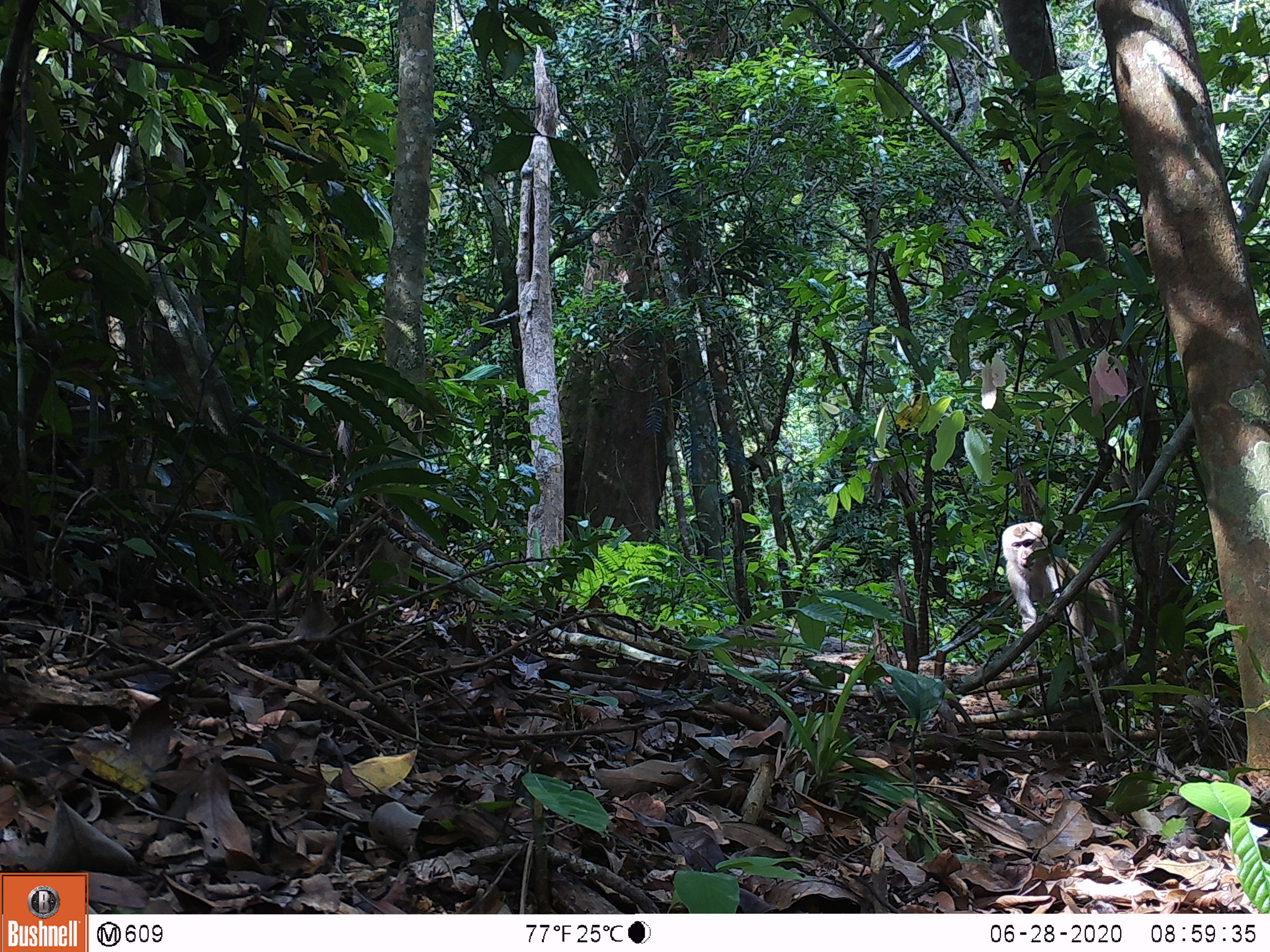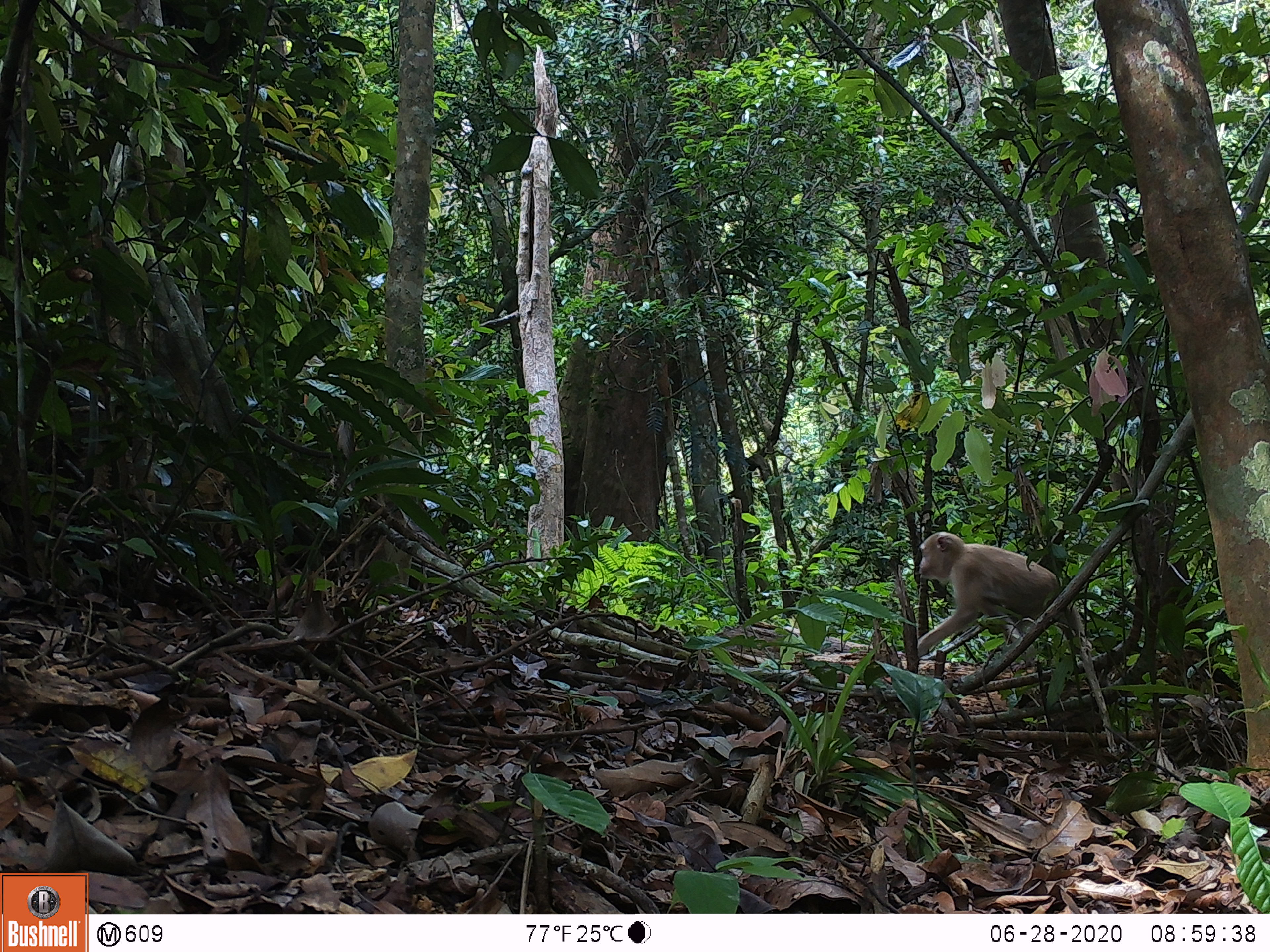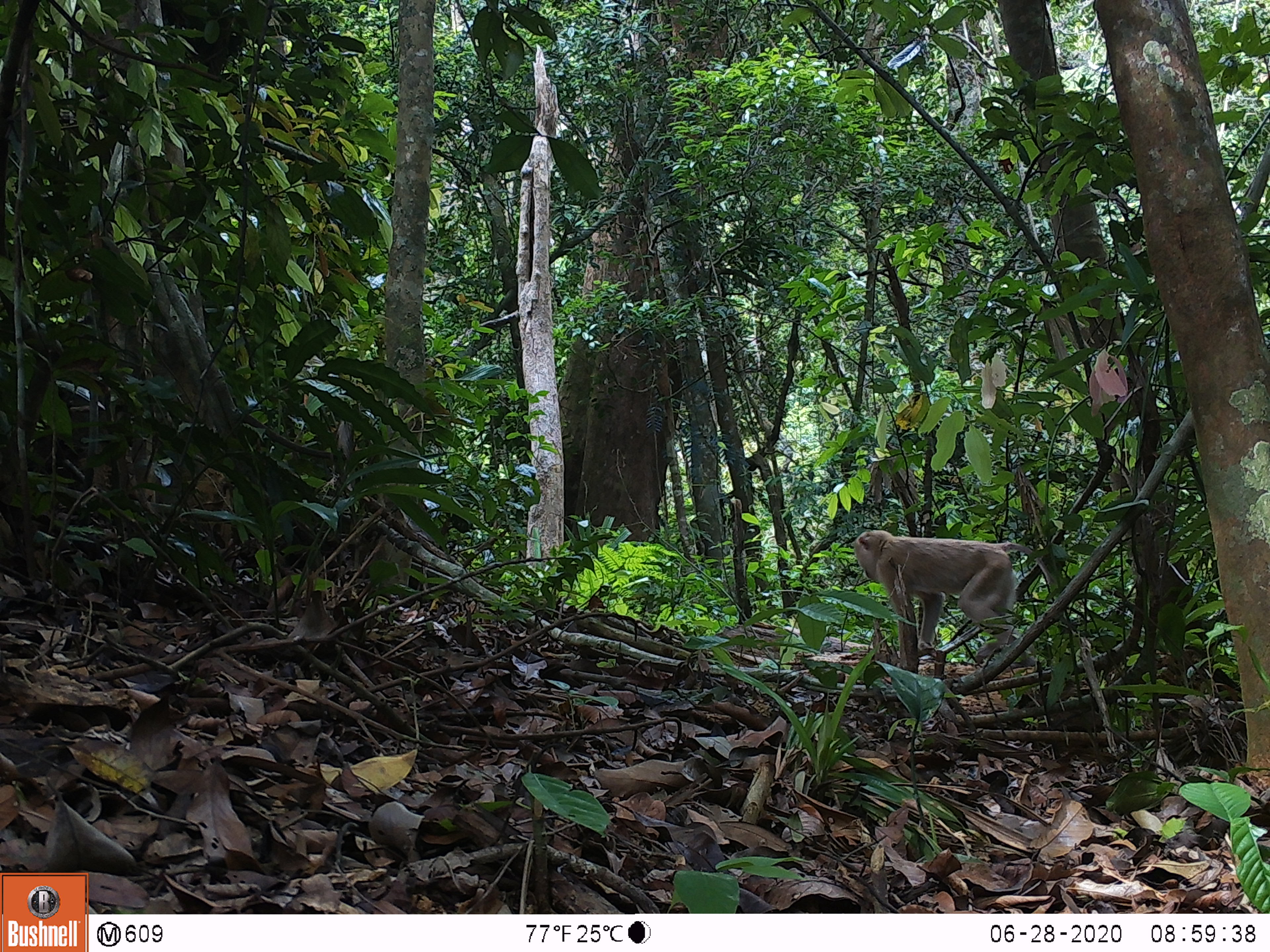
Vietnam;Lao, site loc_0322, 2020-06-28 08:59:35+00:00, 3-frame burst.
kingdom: Animalia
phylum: Chordata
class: Mammalia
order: Primates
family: Cercopithecidae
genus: Macaca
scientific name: Macaca nemestrina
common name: pig-tailed macaque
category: pig tailed macaque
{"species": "pig tailed macaque (pig-tailed macaque) (Macaca nemestrina)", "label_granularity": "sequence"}